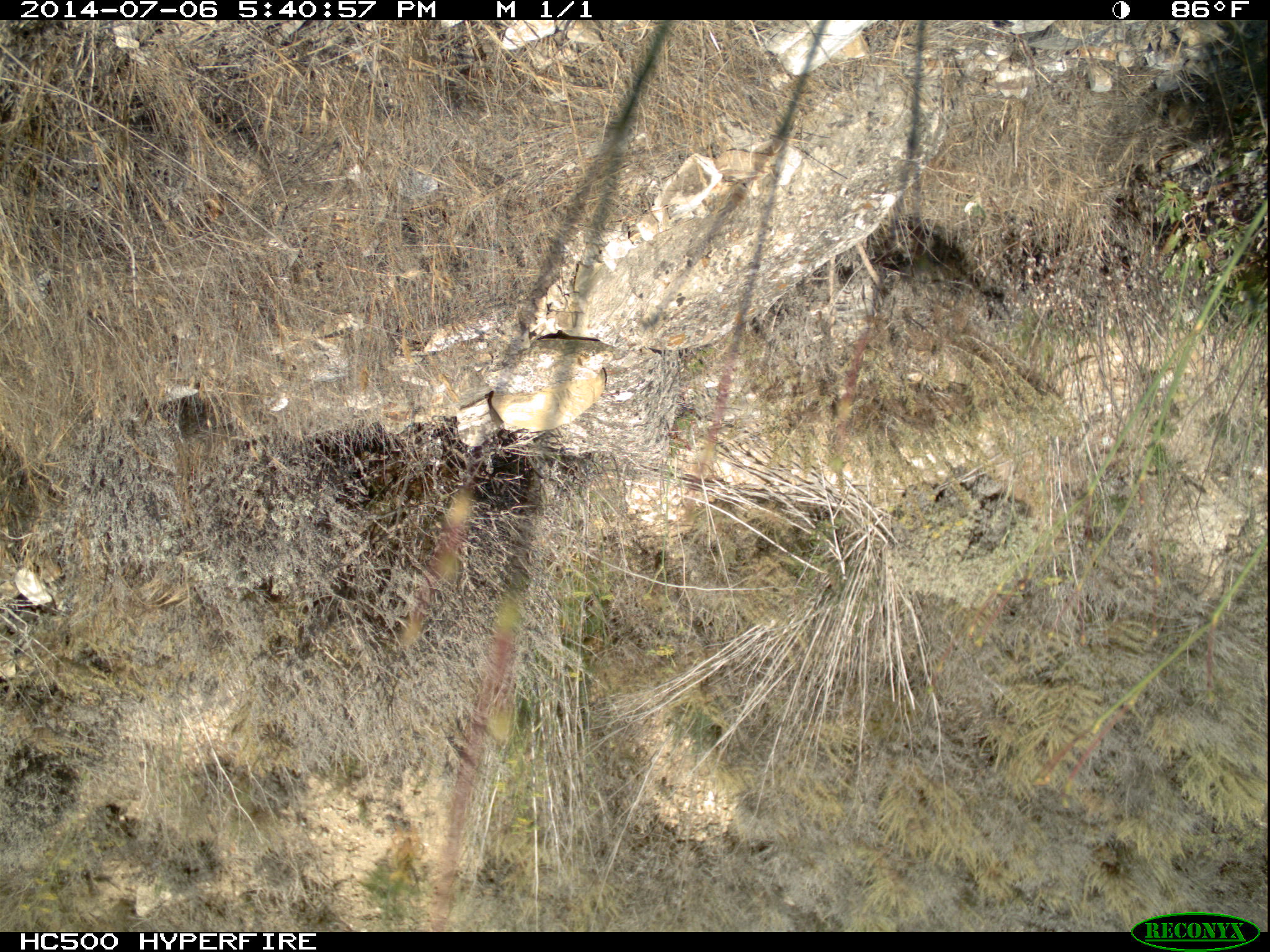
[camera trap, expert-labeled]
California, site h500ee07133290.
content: no animal present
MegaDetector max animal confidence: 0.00